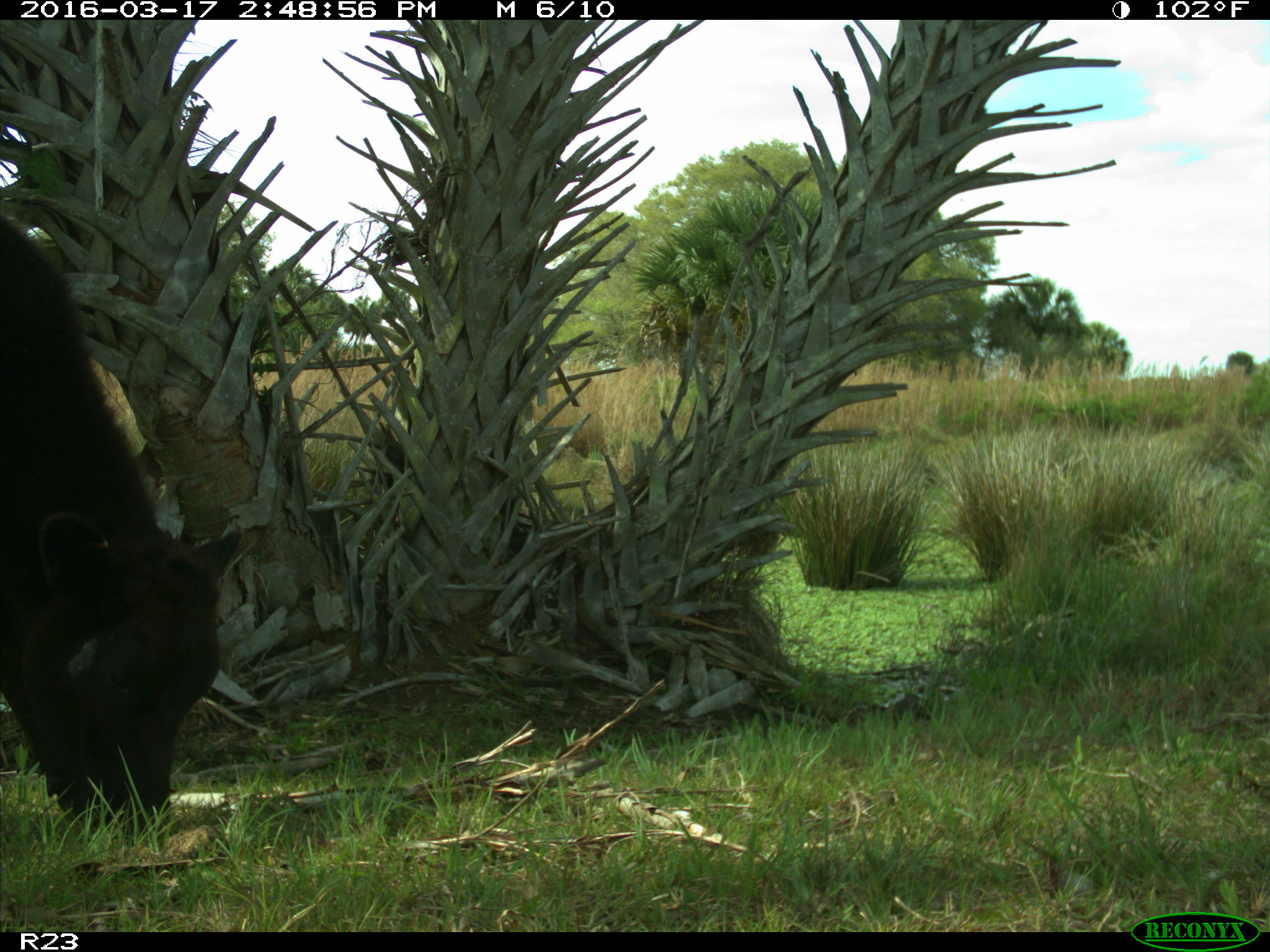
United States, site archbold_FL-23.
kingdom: Animalia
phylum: Chordata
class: Mammalia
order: Artiodactyla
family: Bovidae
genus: Bos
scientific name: Bos taurus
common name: domestic cow